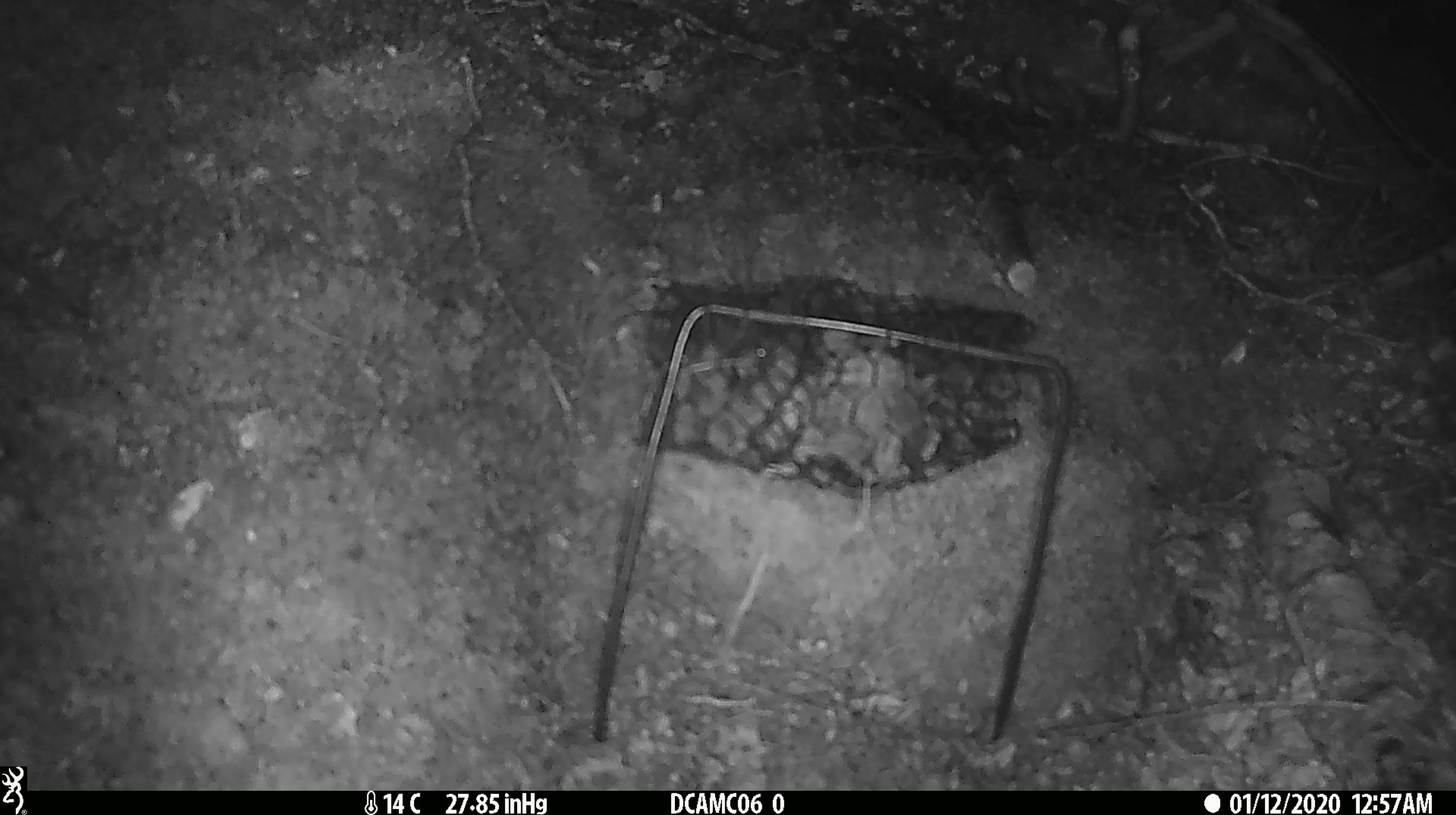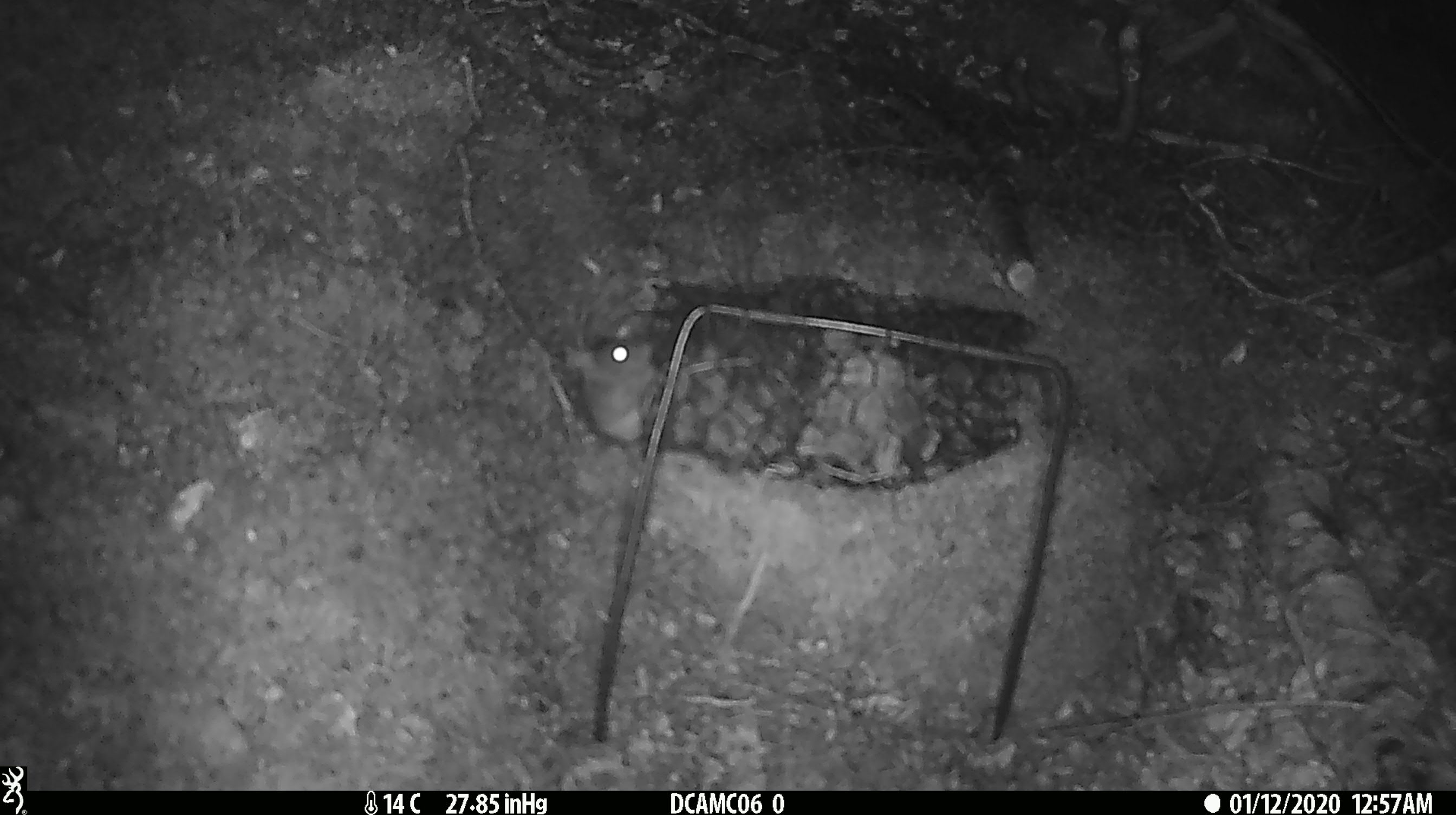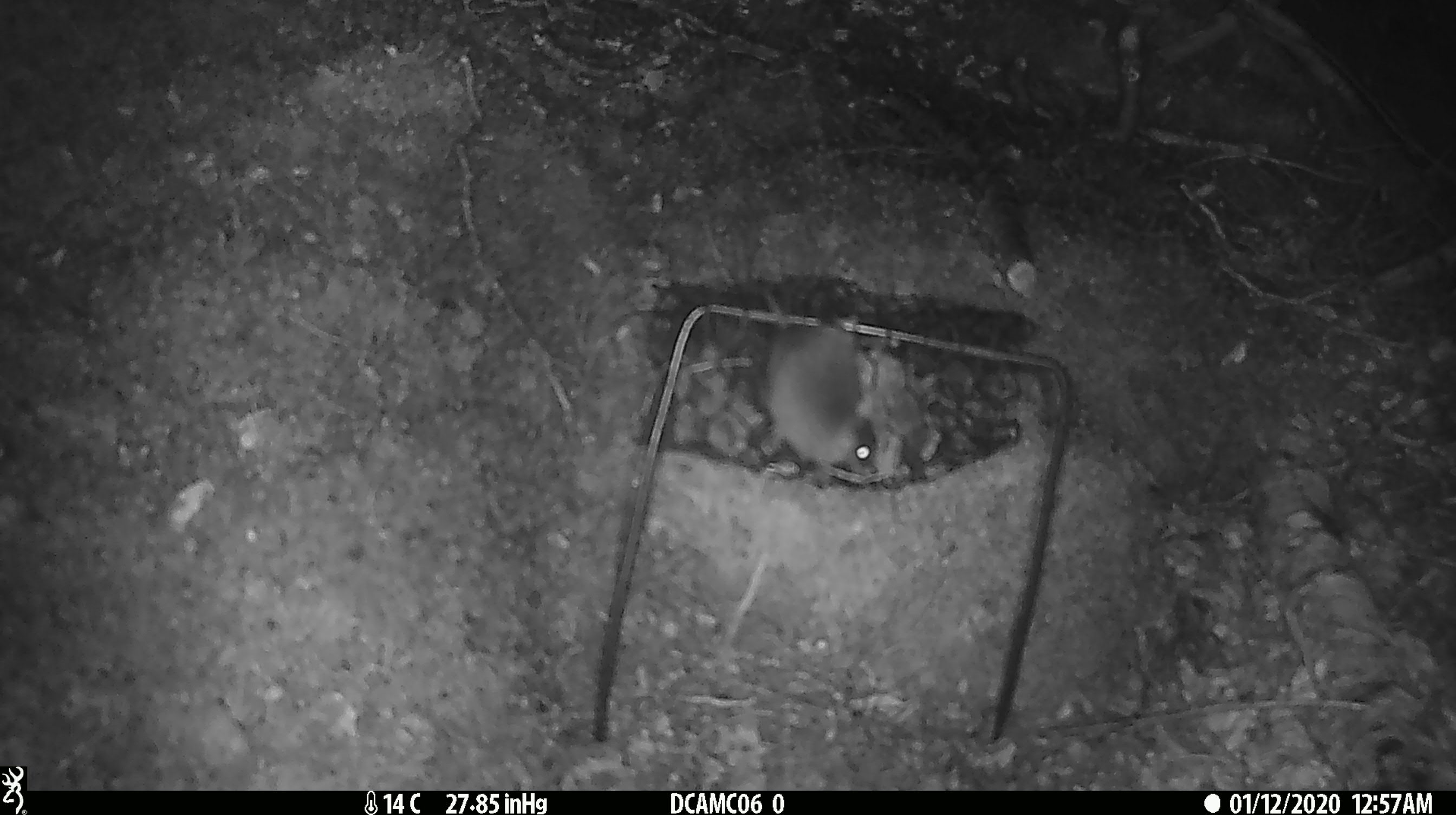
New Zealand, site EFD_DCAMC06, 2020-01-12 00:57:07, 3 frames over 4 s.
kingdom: Animalia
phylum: Chordata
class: Mammalia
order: Rodentia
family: Muridae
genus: Mus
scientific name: Mus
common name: mouse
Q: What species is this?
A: Mouse (Mus).